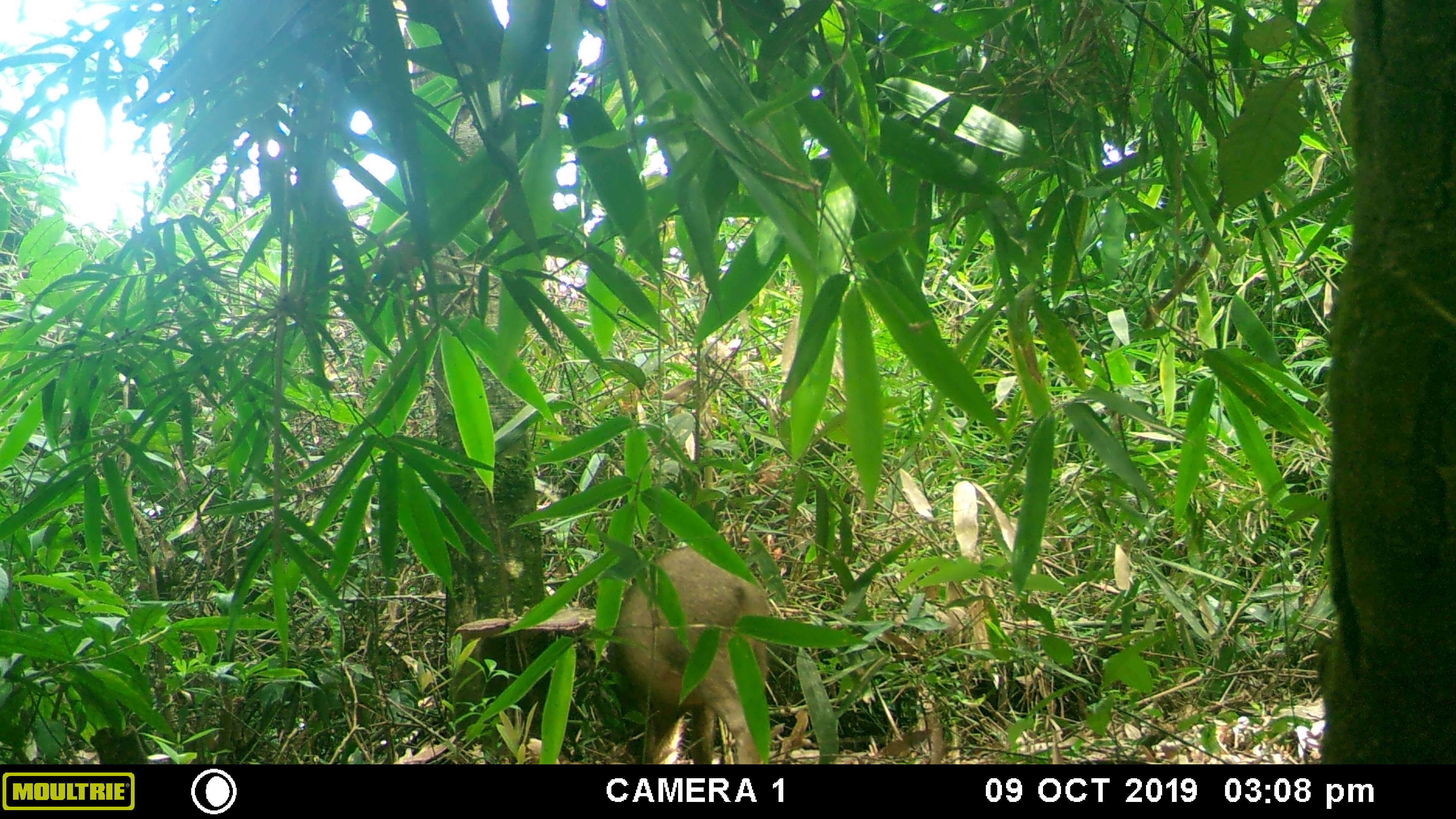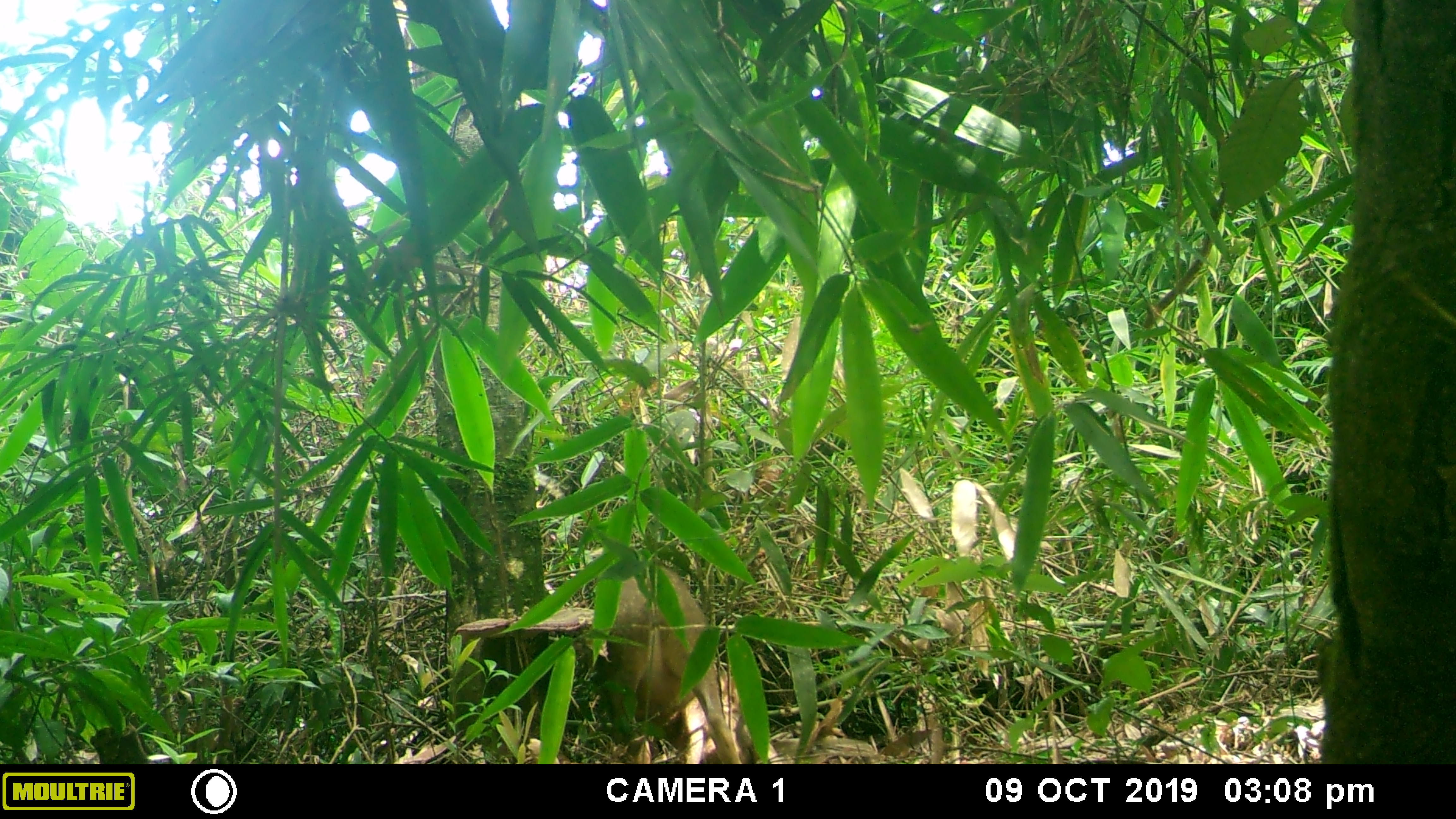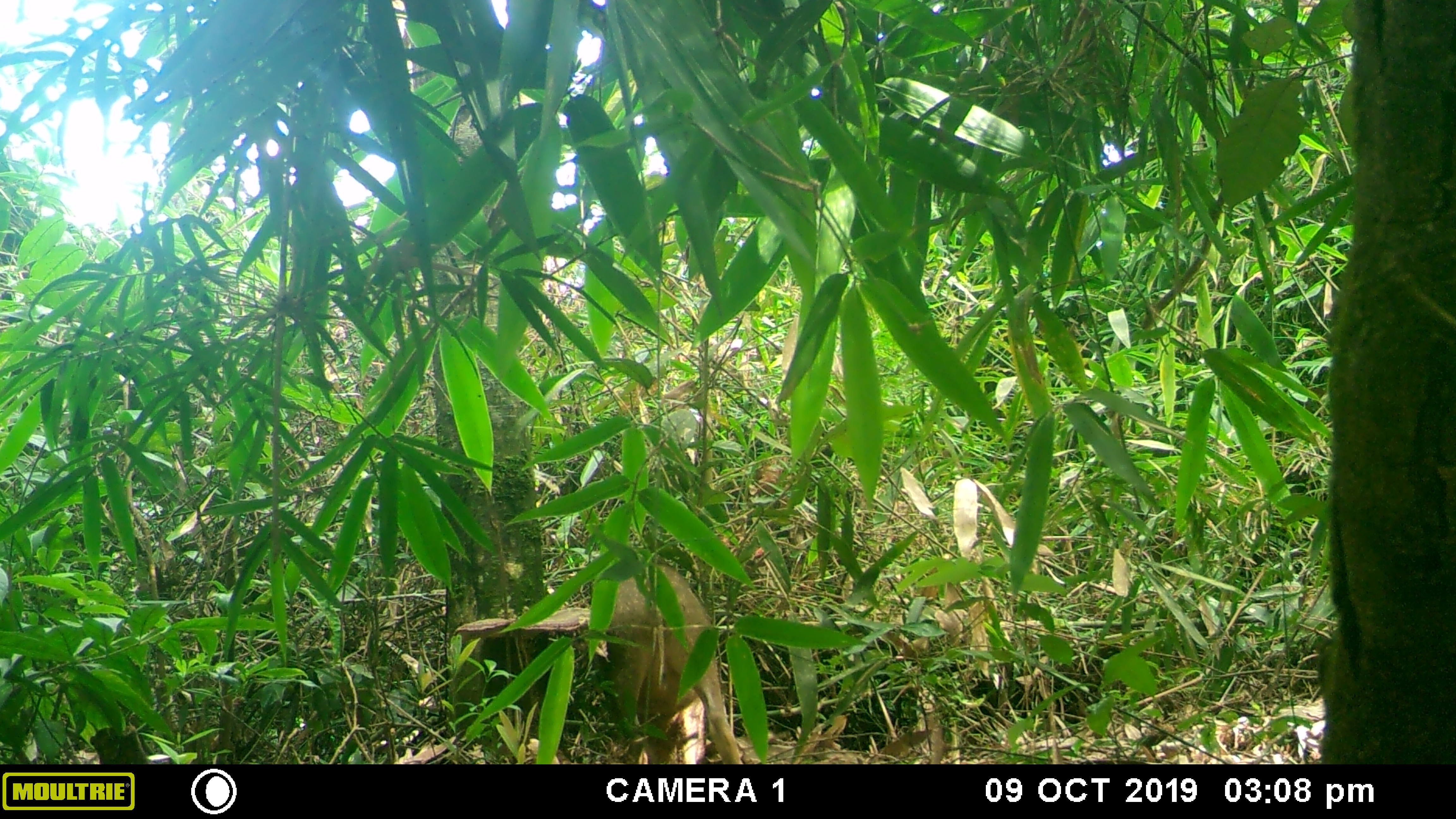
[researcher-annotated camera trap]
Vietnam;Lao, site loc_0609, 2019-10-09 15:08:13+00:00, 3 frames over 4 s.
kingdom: Animalia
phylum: Chordata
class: Mammalia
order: Artiodactyla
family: Suidae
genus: Sus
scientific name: Sus scrofa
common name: eurasian wild pig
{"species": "eurasian wild pig (Sus scrofa)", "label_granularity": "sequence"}